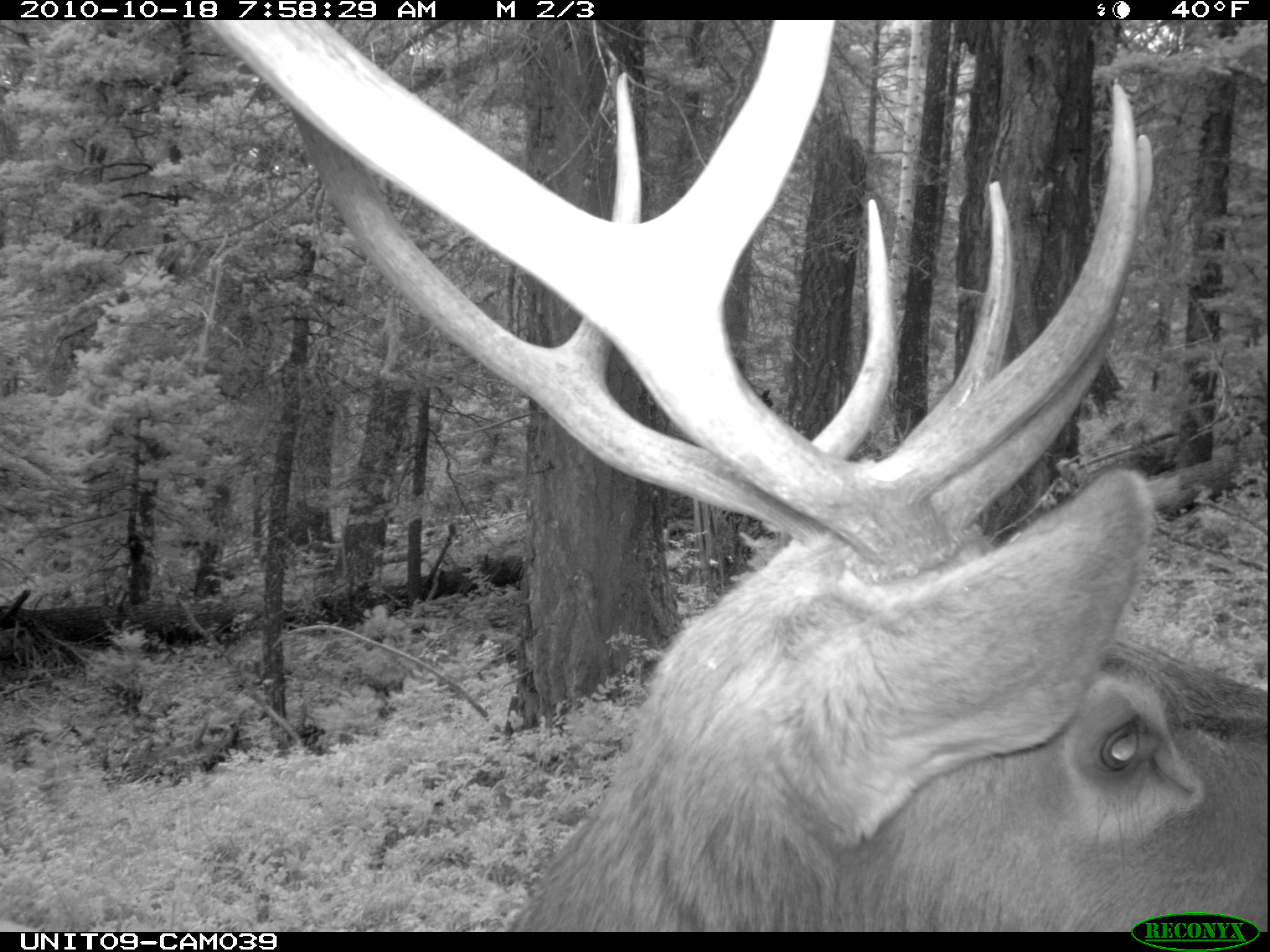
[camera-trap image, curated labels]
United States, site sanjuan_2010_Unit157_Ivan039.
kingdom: Animalia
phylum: Chordata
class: Mammalia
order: Artiodactyla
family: Cervidae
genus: Cervus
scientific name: Cervus elaphus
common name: red deer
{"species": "Cervus elaphus (red deer)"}